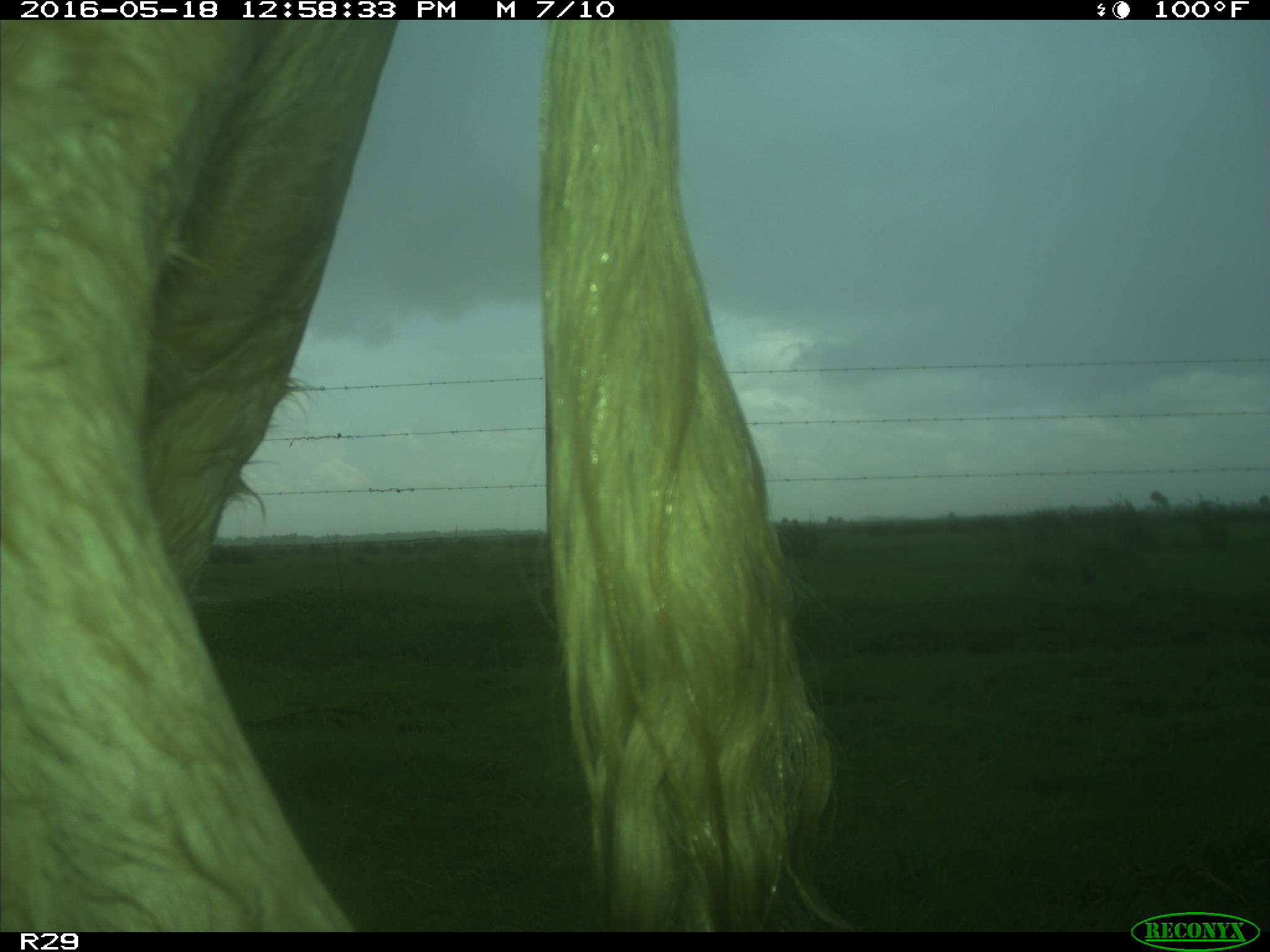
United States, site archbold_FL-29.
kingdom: Animalia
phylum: Chordata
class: Mammalia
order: Artiodactyla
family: Bovidae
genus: Bos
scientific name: Bos taurus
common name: domestic cow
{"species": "Bos taurus (domestic cow)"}